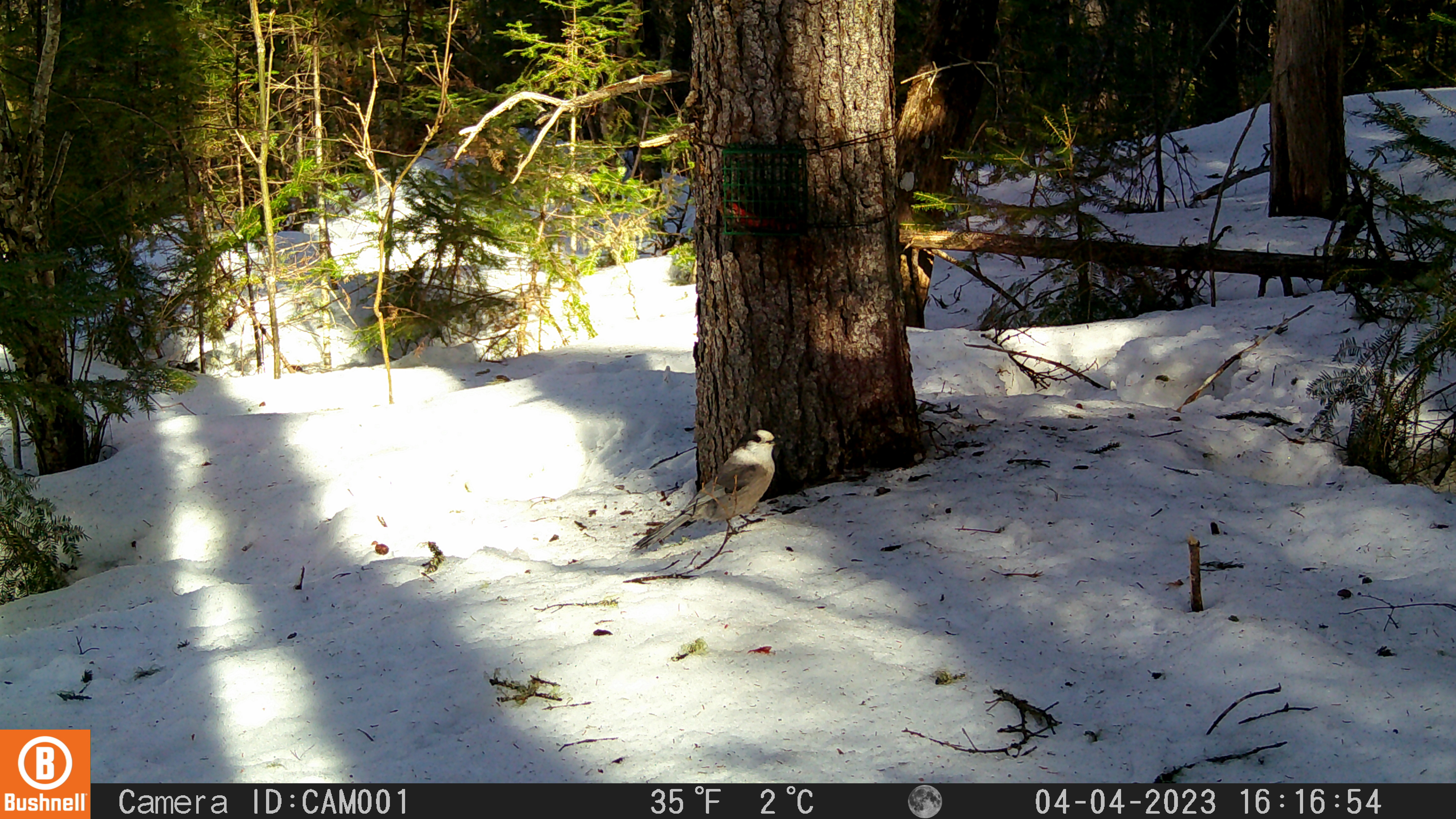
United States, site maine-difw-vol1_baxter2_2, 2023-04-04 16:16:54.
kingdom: Animalia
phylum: Chordata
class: Aves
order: Passeriformes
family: Corvidae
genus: Perisoreus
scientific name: Perisoreus canadensis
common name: canada jay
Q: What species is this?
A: Canada jay (Perisoreus canadensis).